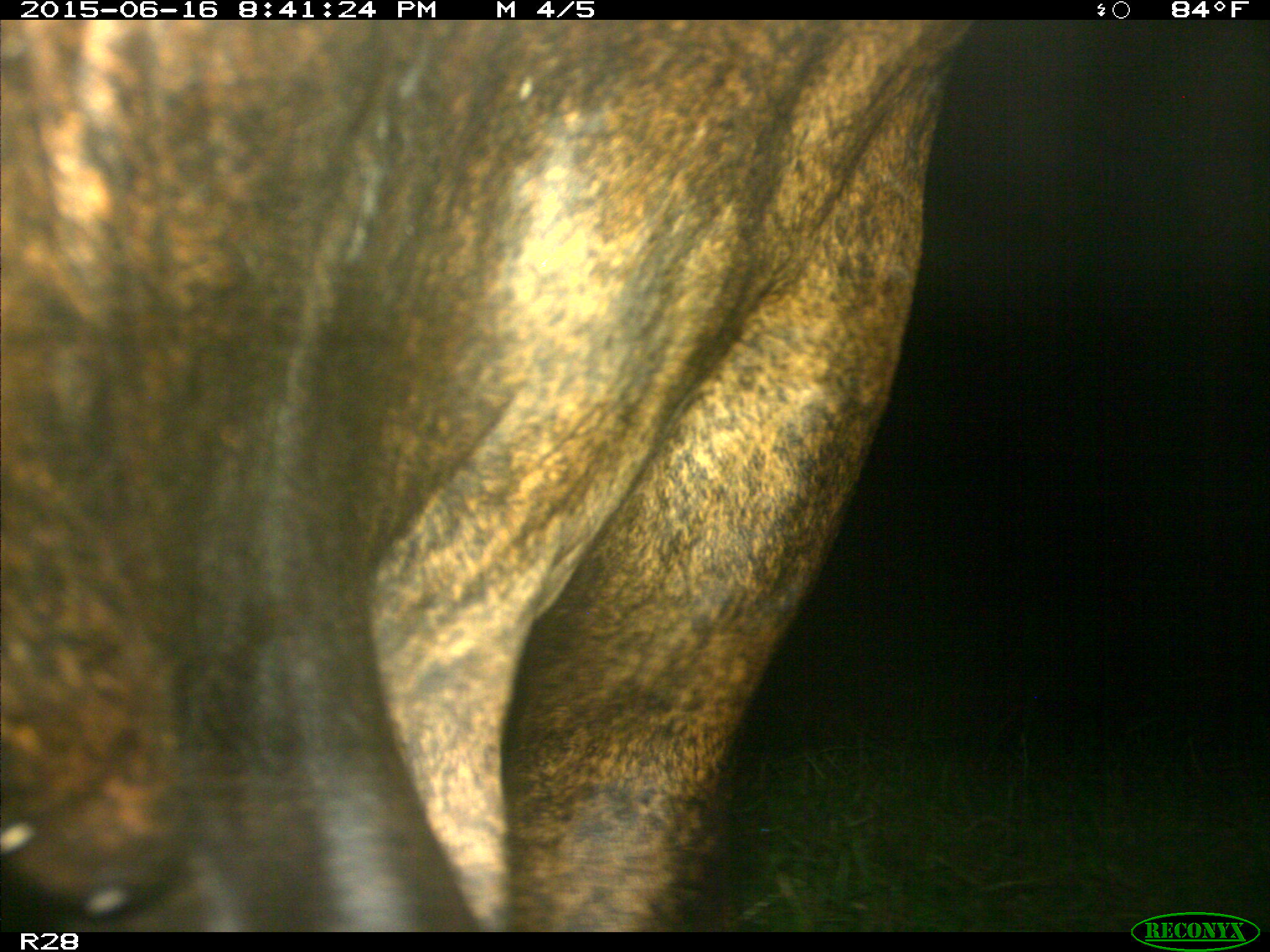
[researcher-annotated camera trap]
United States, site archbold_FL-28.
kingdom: Animalia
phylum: Chordata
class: Mammalia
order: Artiodactyla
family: Bovidae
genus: Bos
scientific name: Bos taurus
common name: domestic cow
Bos taurus (domestic cow).